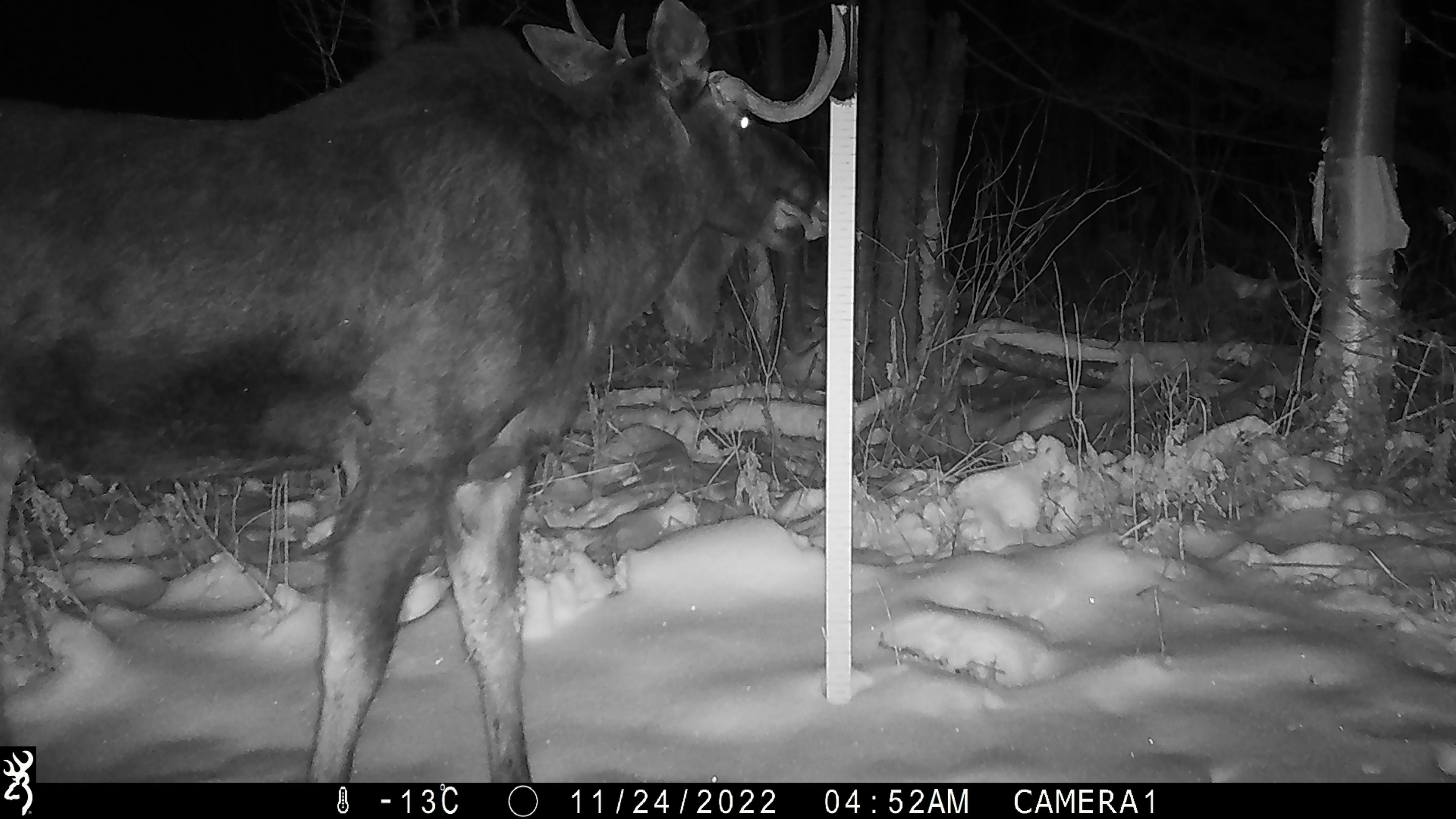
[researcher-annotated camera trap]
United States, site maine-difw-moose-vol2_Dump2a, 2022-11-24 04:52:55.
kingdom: Animalia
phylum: Chordata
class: Mammalia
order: Artiodactyla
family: Cervidae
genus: Alces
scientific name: Alces alces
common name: moose